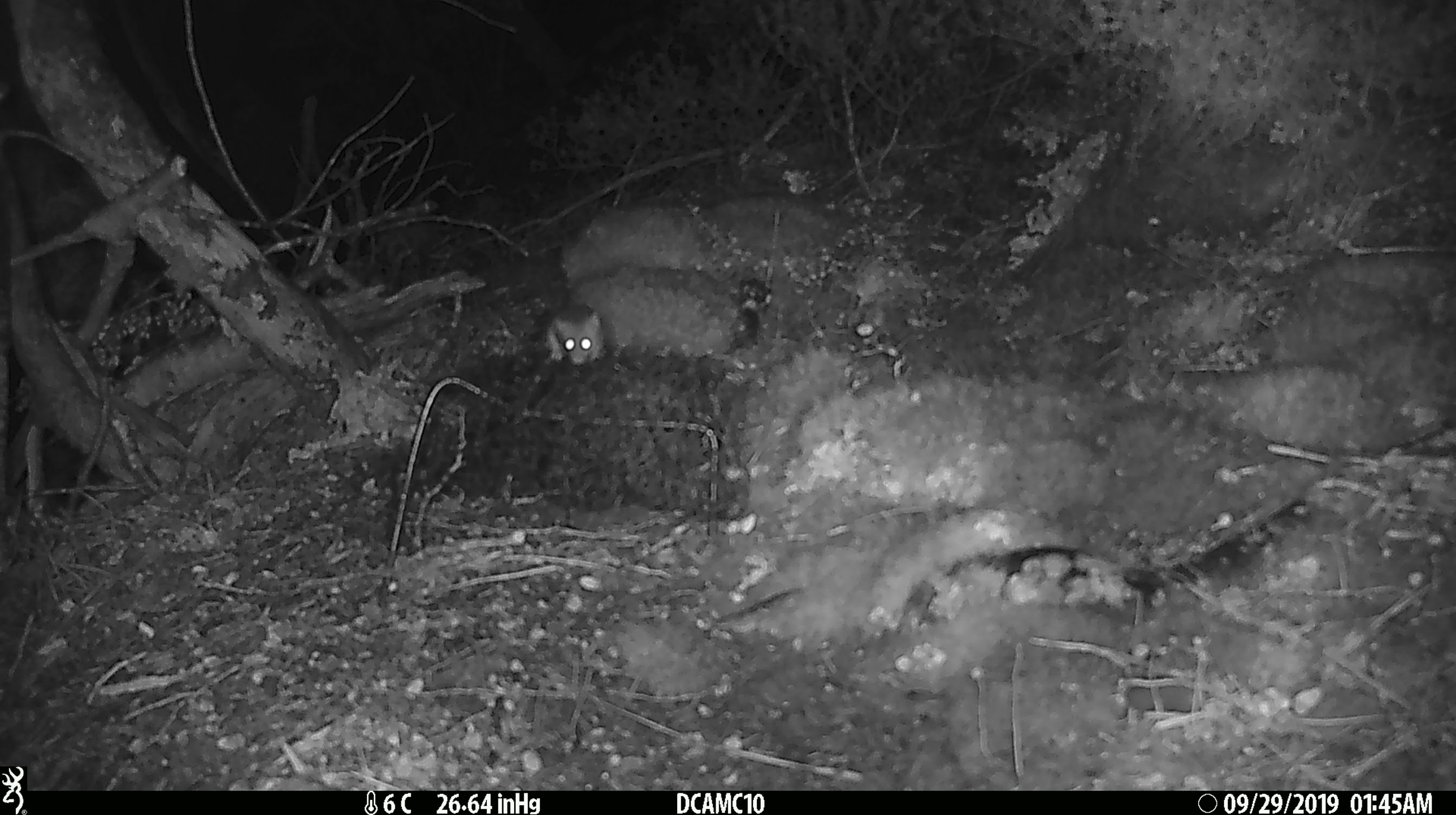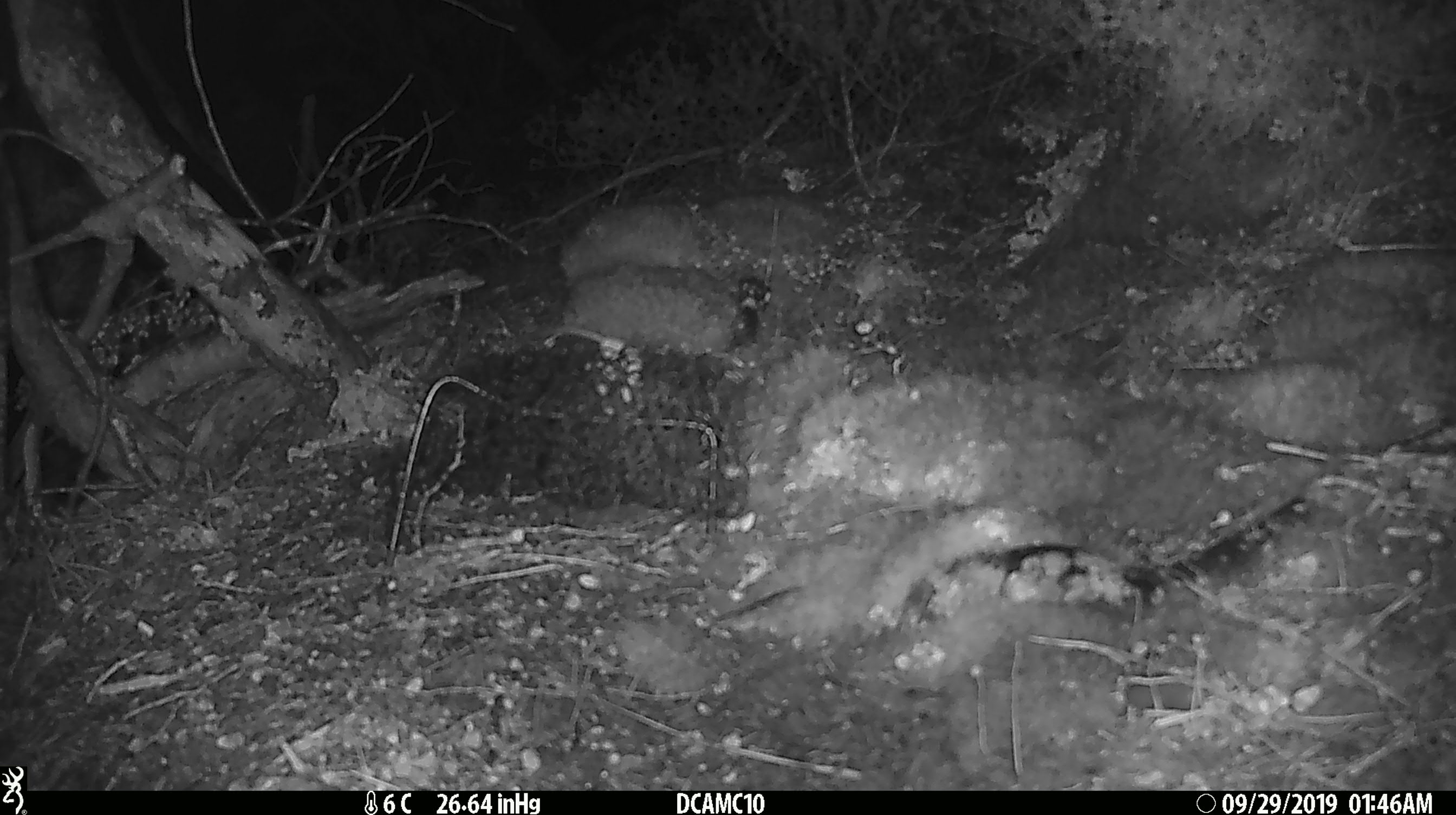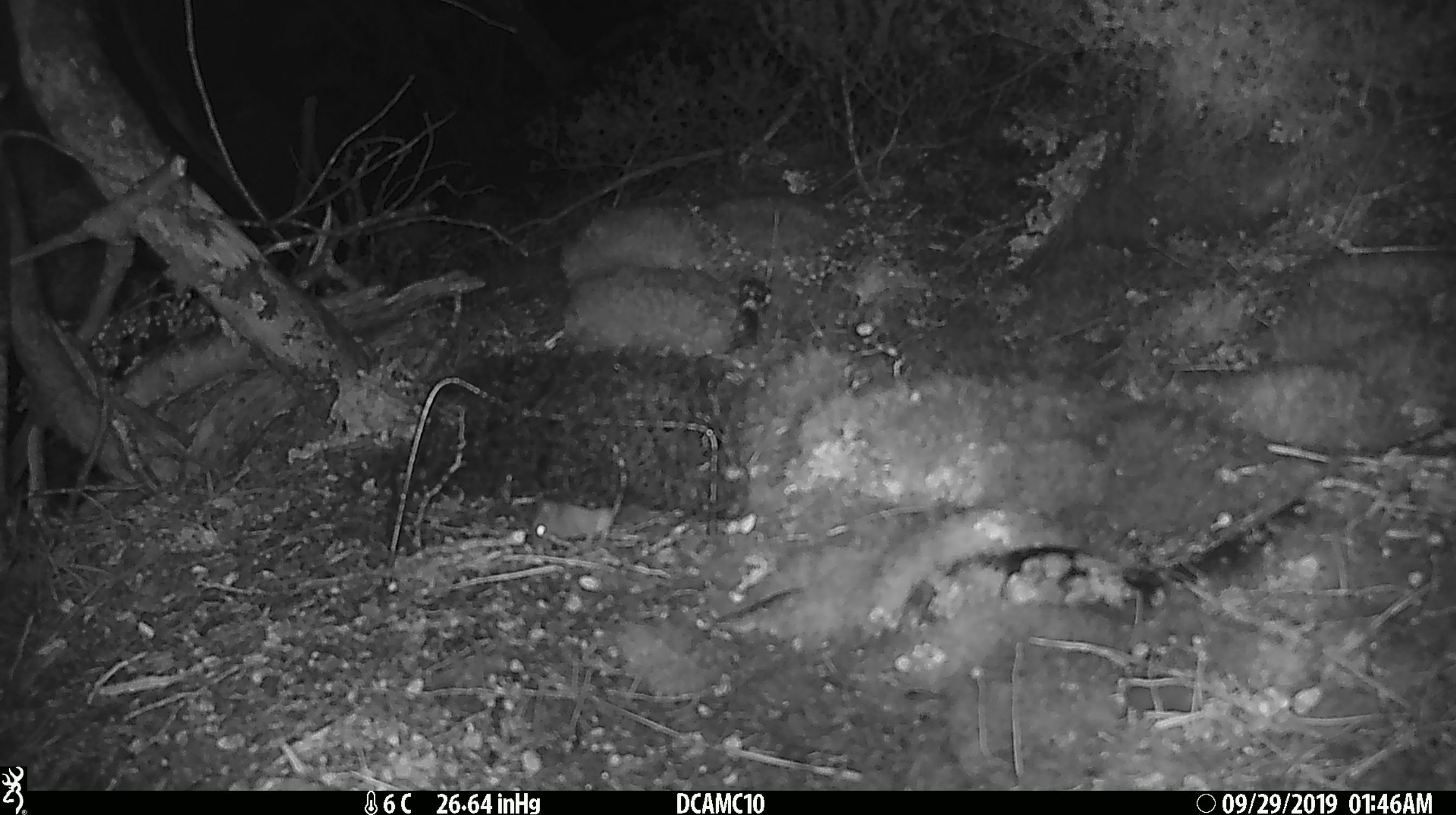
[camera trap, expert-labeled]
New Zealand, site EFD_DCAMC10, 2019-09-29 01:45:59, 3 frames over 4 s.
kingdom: Animalia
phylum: Chordata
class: Mammalia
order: Rodentia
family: Muridae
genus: Mus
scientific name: Mus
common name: mouse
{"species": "mouse (Mus)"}